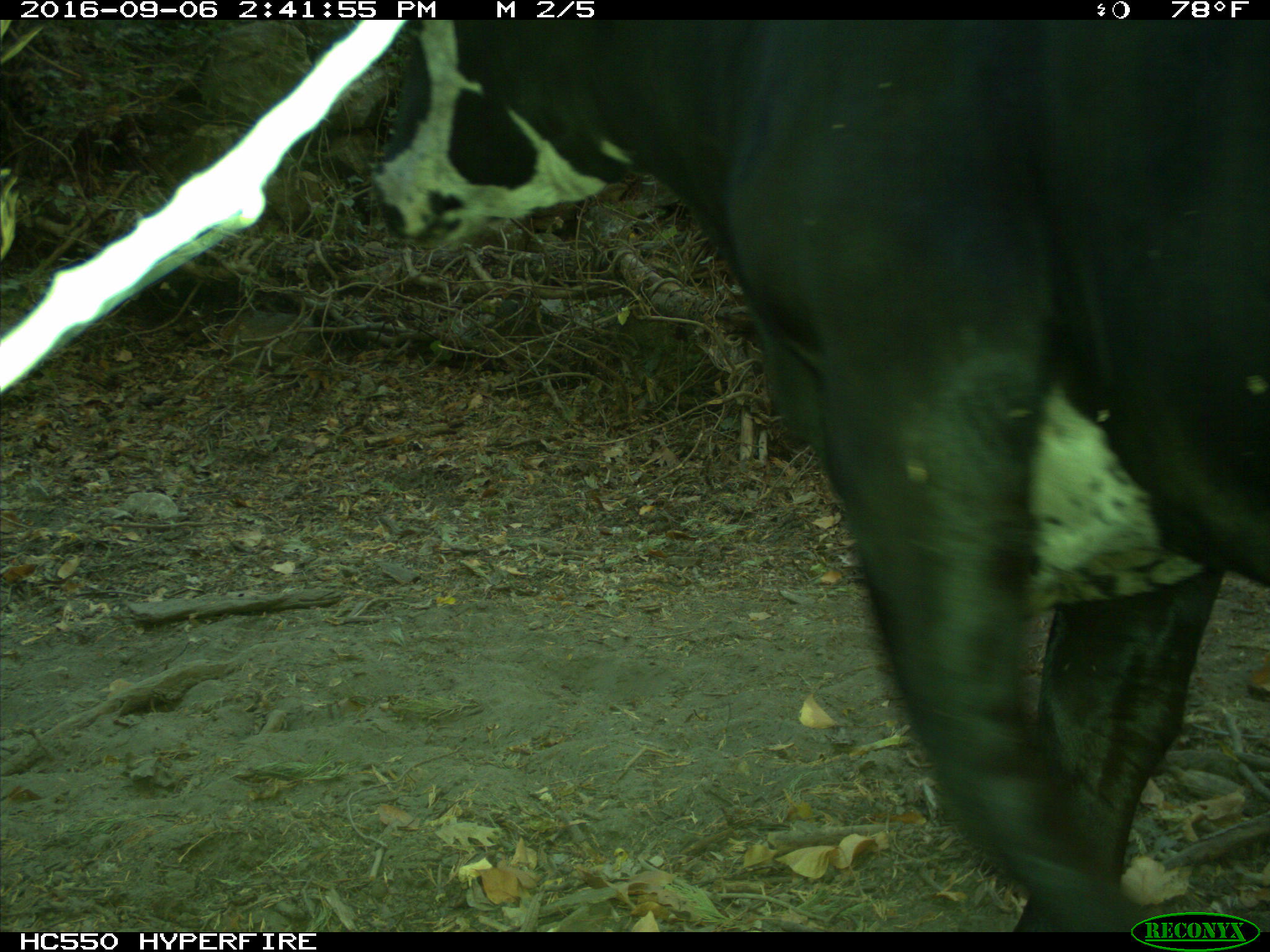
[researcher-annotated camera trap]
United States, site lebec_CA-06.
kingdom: Animalia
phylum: Chordata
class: Mammalia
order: Artiodactyla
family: Bovidae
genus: Bos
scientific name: Bos taurus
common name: domestic cow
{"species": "Bos taurus (domestic cow)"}